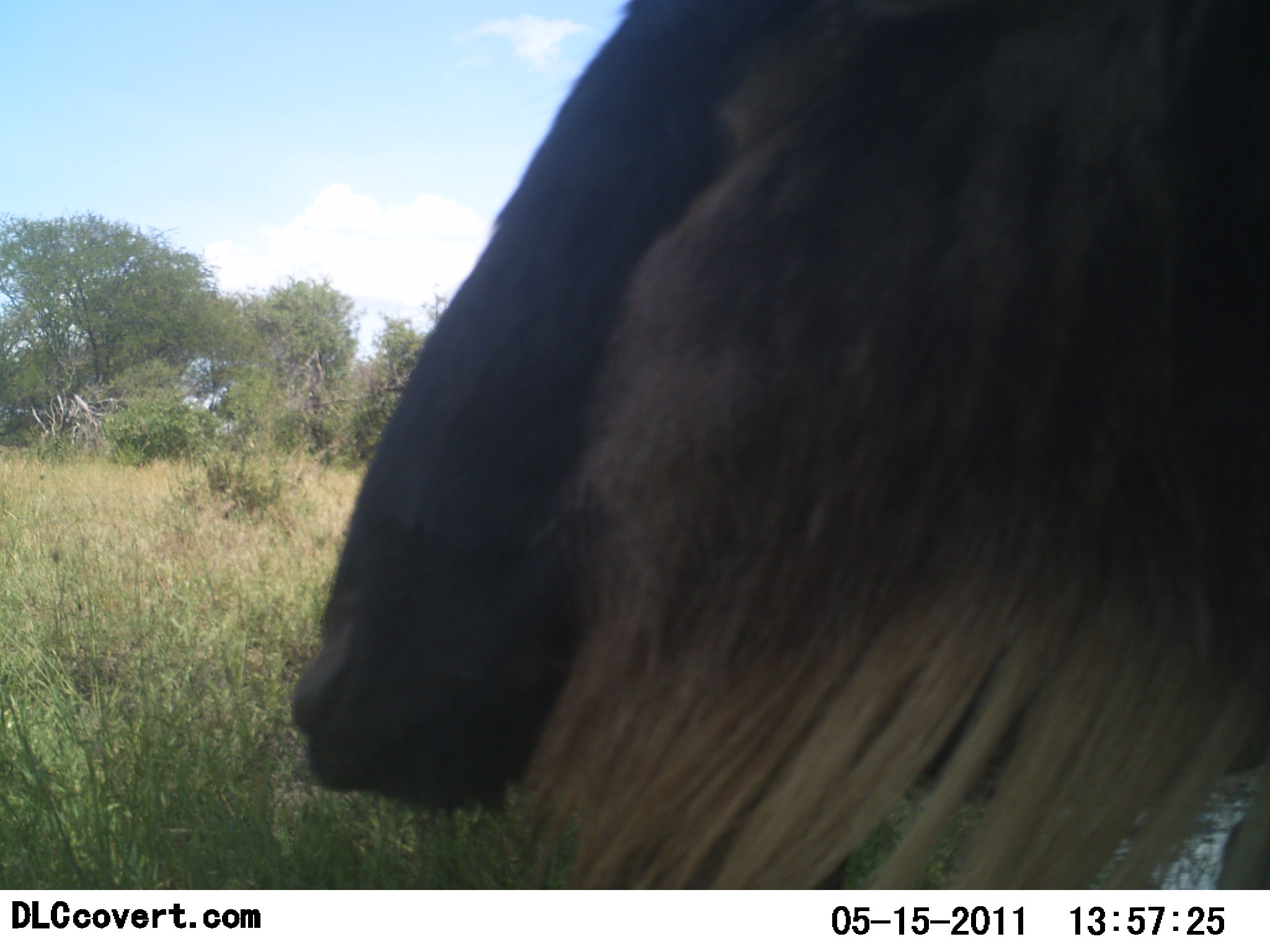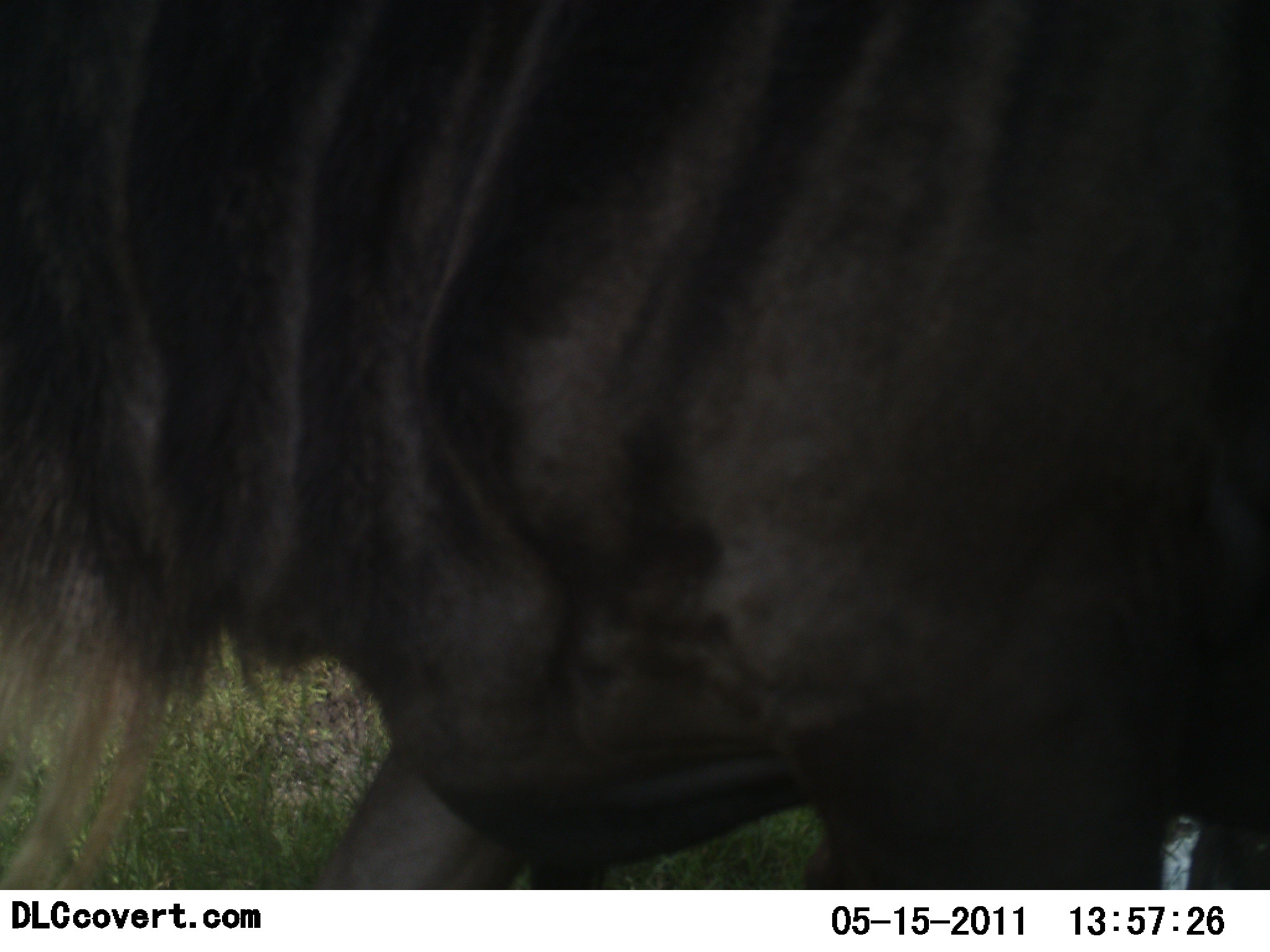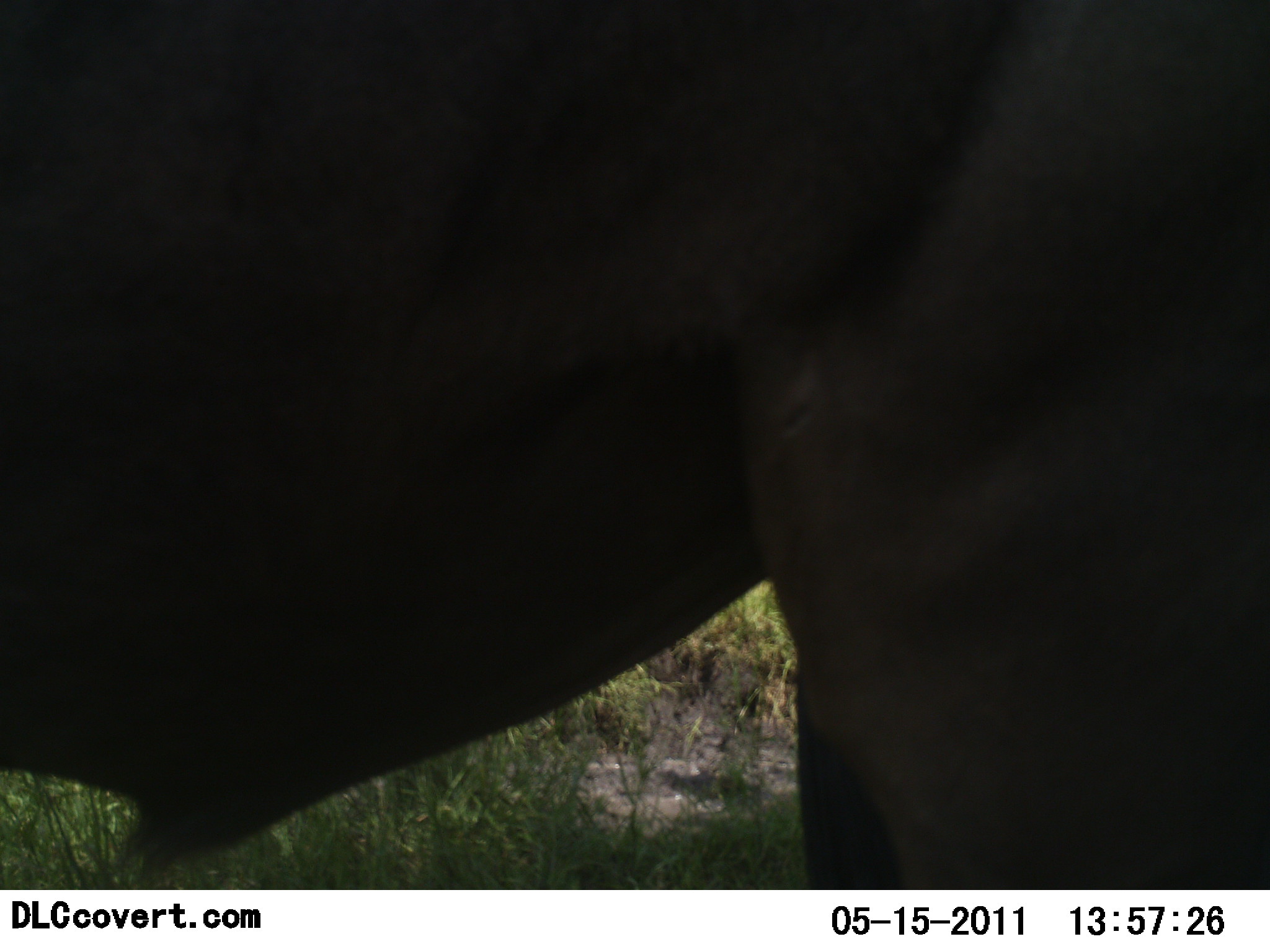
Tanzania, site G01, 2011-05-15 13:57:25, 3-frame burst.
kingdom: Animalia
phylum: Chordata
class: Mammalia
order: Artiodactyla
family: Bovidae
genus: Connochaetes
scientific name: Connochaetes taurinus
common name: blue wildebeest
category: wildebeest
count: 1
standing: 25%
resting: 0%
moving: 83%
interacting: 8%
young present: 0%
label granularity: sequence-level